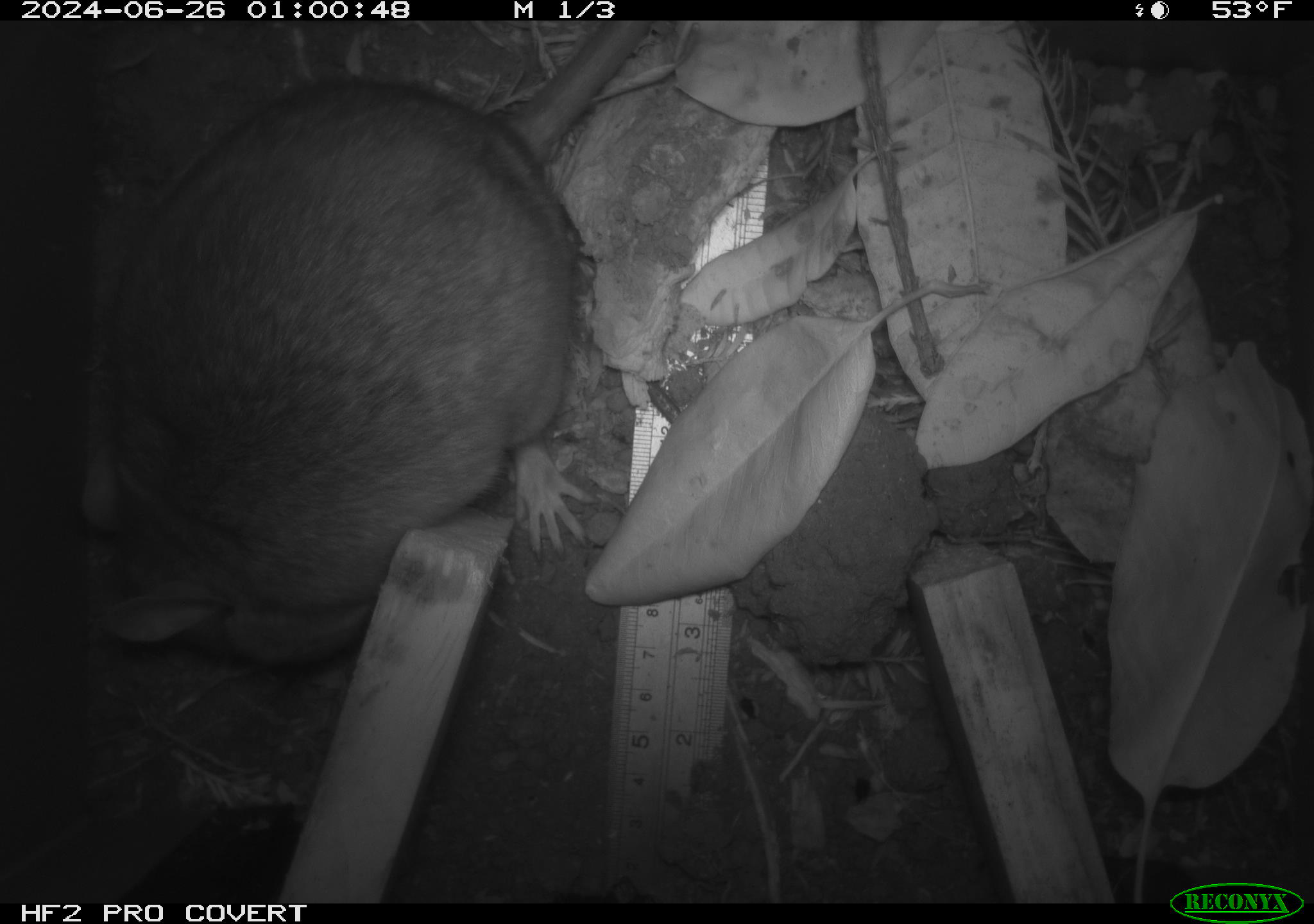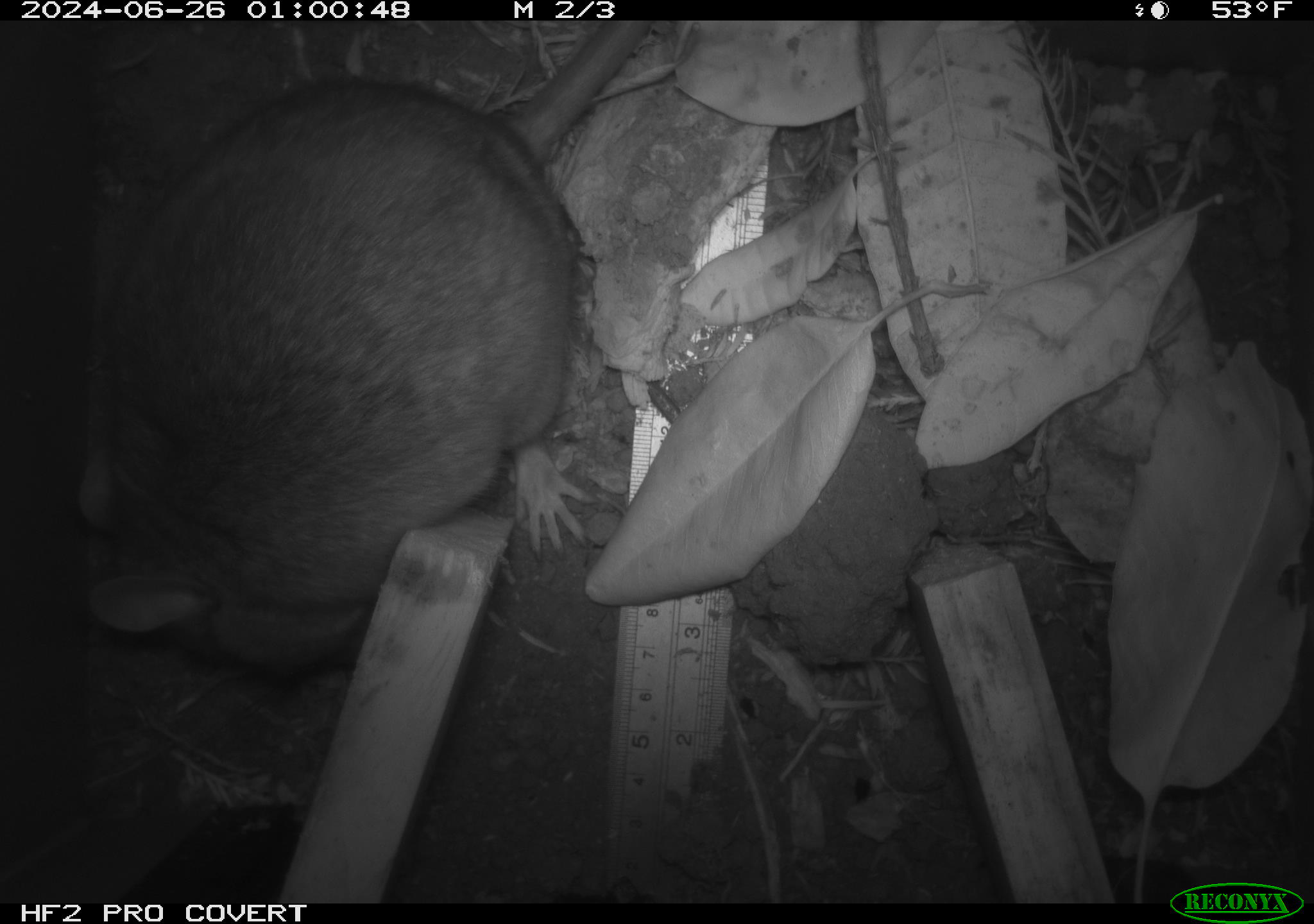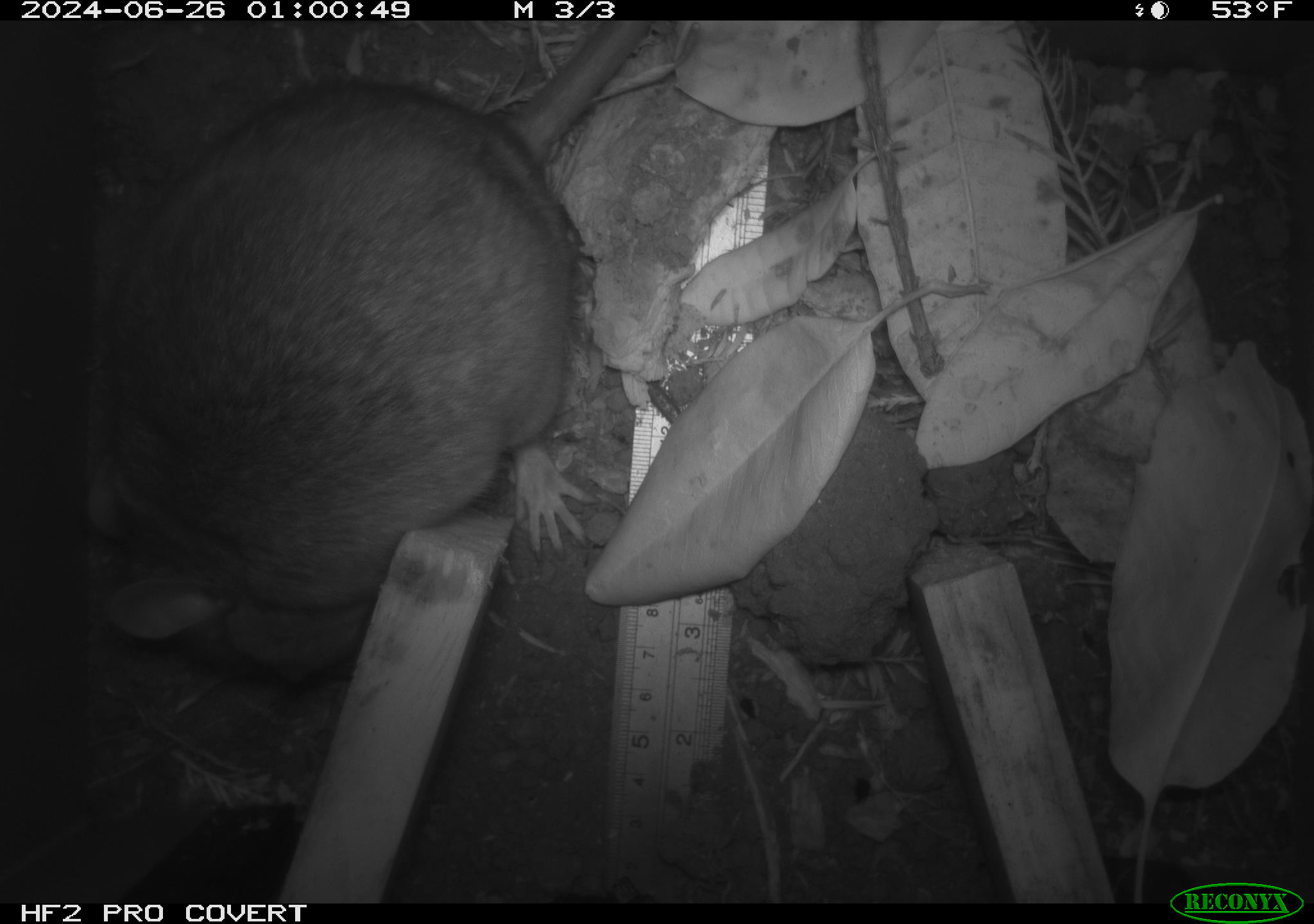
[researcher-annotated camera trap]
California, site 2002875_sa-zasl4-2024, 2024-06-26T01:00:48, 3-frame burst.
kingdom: Animalia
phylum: Chordata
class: Mammalia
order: Rodentia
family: Cricetidae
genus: Neotoma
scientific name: Neotoma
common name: pack rat or woodrat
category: neotoma species